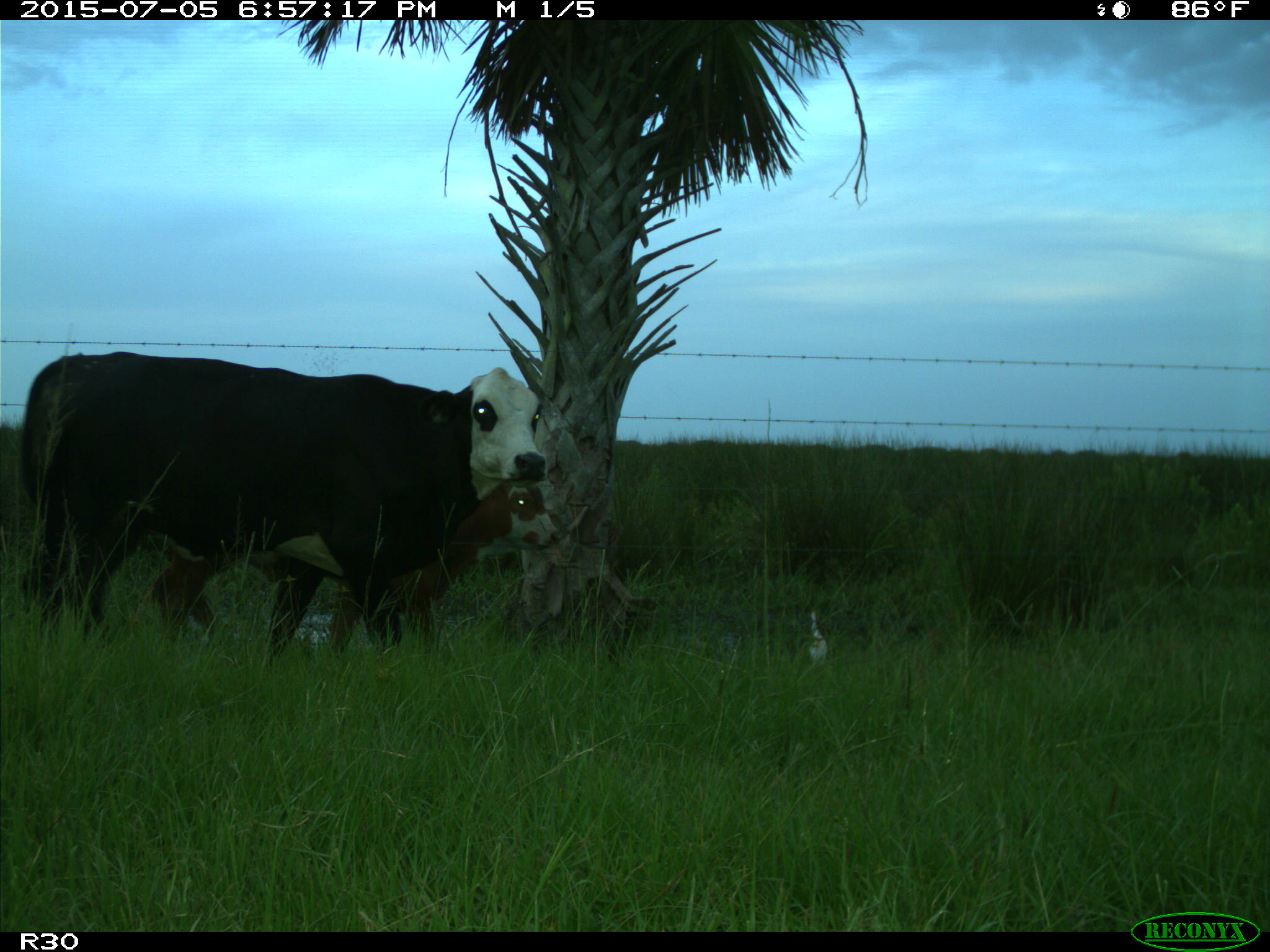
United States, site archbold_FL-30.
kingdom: Animalia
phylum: Chordata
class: Mammalia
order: Artiodactyla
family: Bovidae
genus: Bos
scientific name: Bos taurus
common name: domestic cow